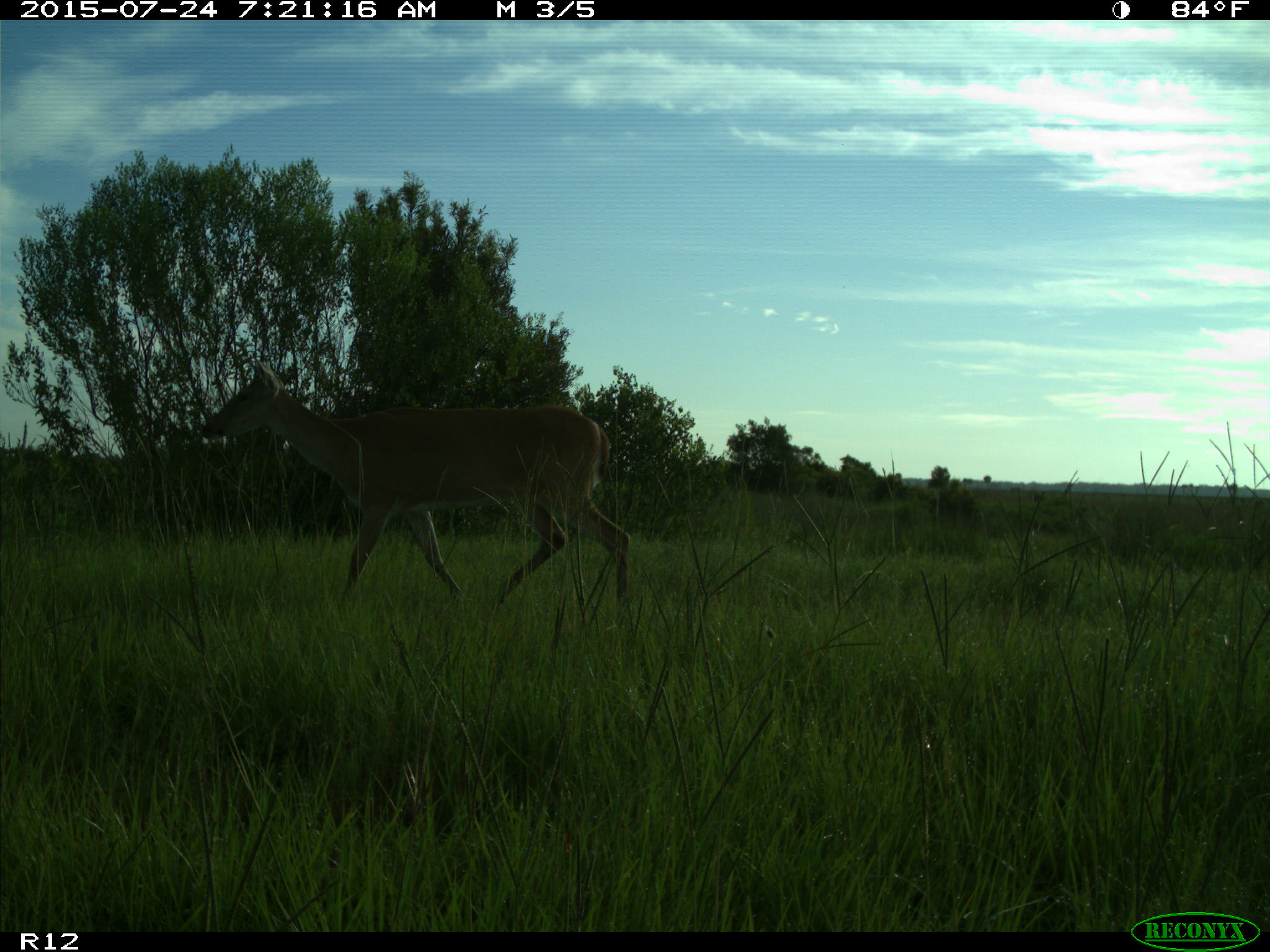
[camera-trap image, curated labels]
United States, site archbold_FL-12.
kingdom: Animalia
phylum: Chordata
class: Mammalia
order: Artiodactyla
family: Cervidae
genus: Odocoileus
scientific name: Odocoileus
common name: deer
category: unidentified deer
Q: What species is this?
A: Unidentified deer (deer) (Odocoileus).